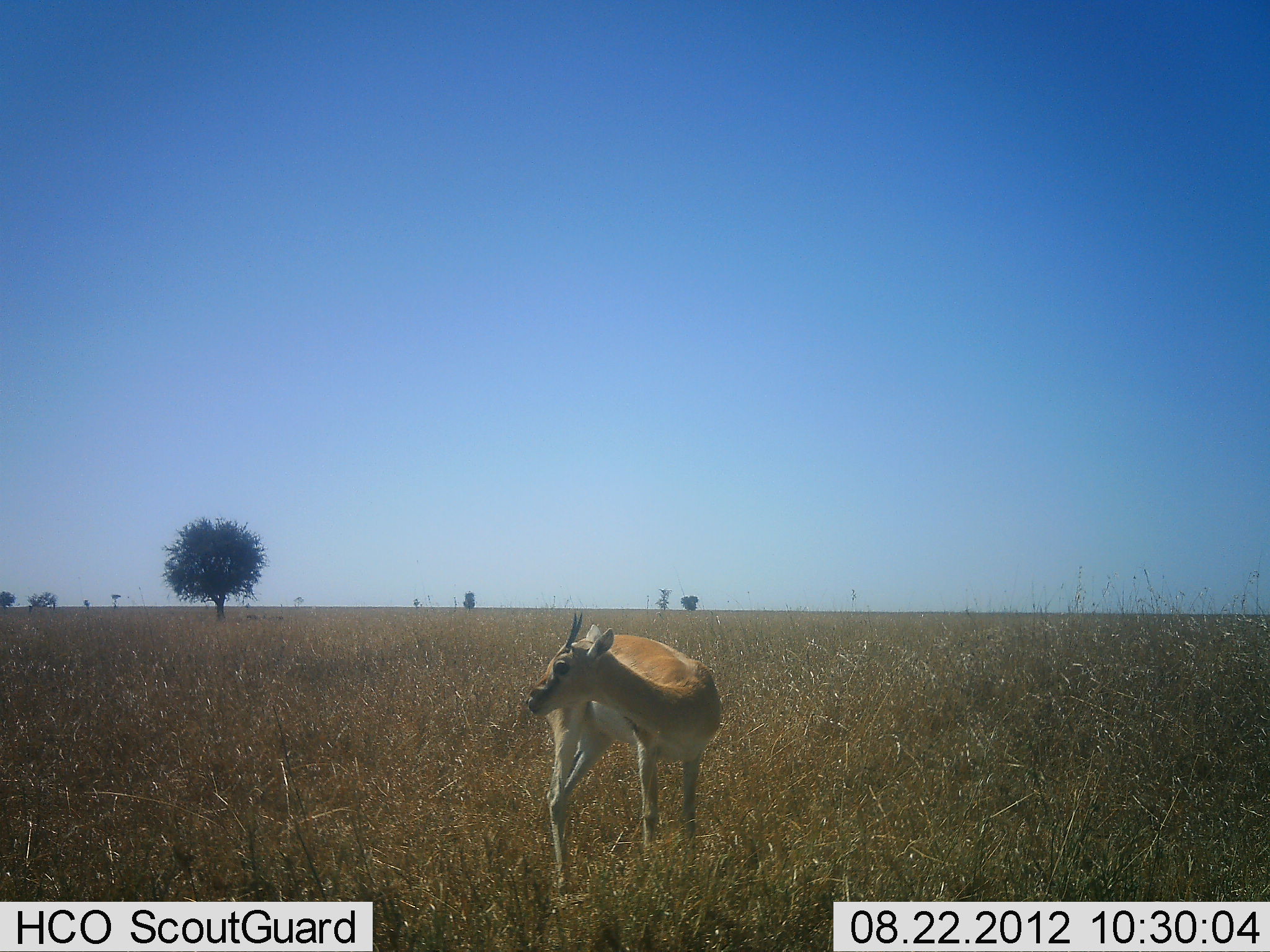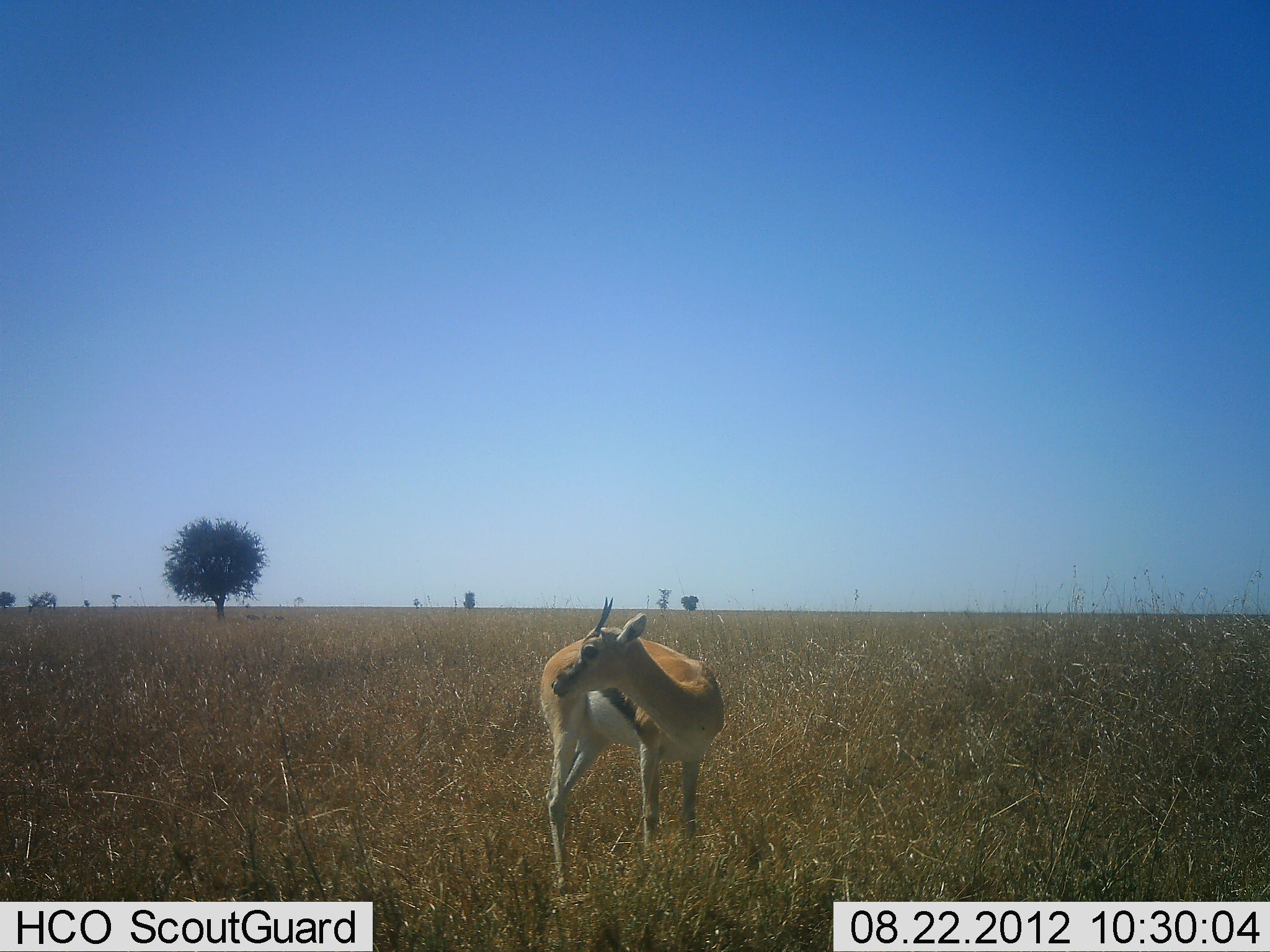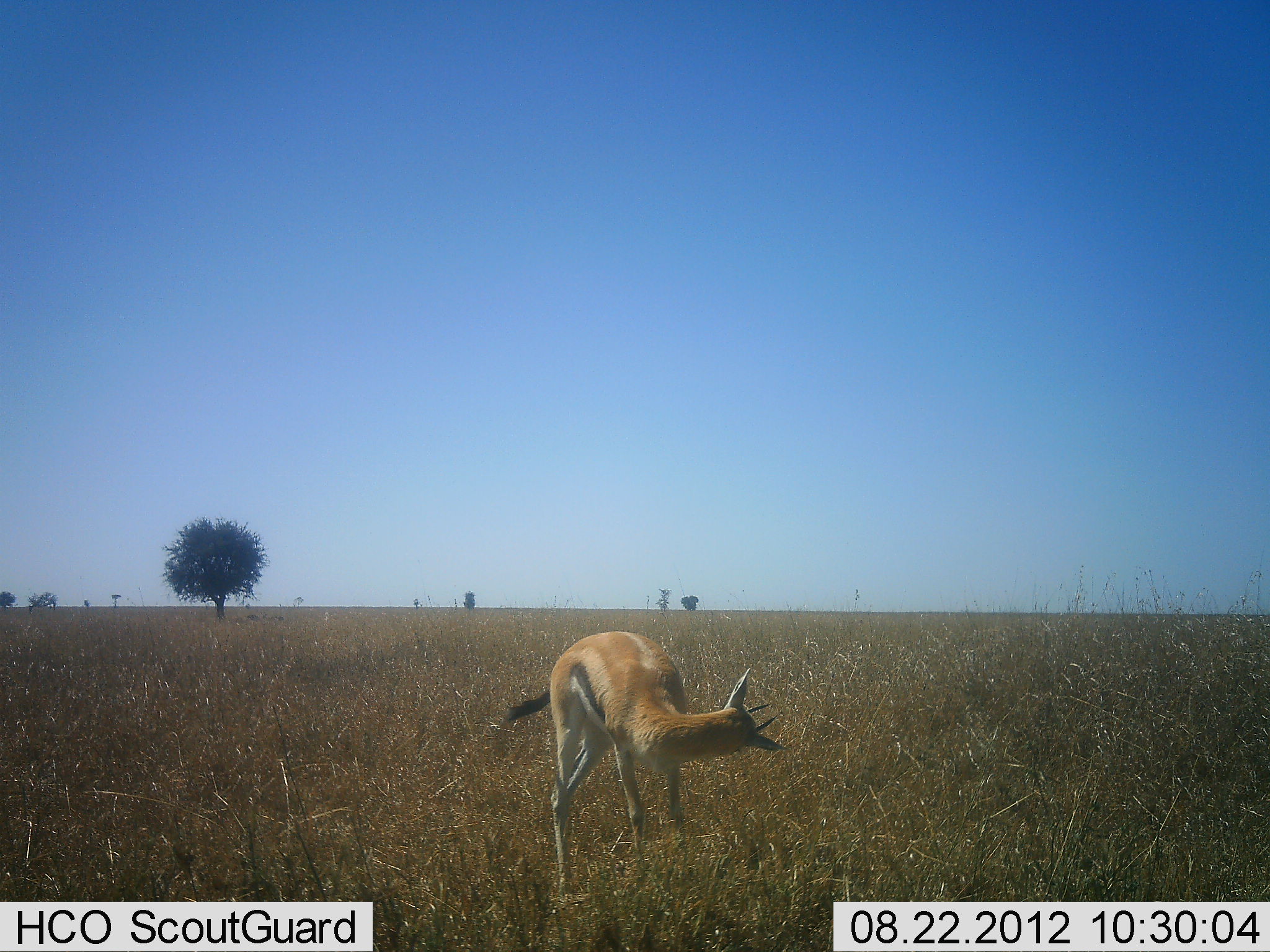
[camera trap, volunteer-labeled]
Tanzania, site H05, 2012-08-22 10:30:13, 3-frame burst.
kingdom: Animalia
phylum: Chordata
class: Mammalia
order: Artiodactyla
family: Bovidae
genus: Eudorcas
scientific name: Eudorcas thomsonii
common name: thomson's gazelle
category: gazellethomsons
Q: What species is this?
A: Gazellethomsons (thomson's gazelle) (Eudorcas thomsonii).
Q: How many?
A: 1.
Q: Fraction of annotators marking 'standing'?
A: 100%.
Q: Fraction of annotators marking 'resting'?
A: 0%.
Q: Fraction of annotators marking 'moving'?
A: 0%.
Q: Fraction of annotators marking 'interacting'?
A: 0%.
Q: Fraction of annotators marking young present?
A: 0%.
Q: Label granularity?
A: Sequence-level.